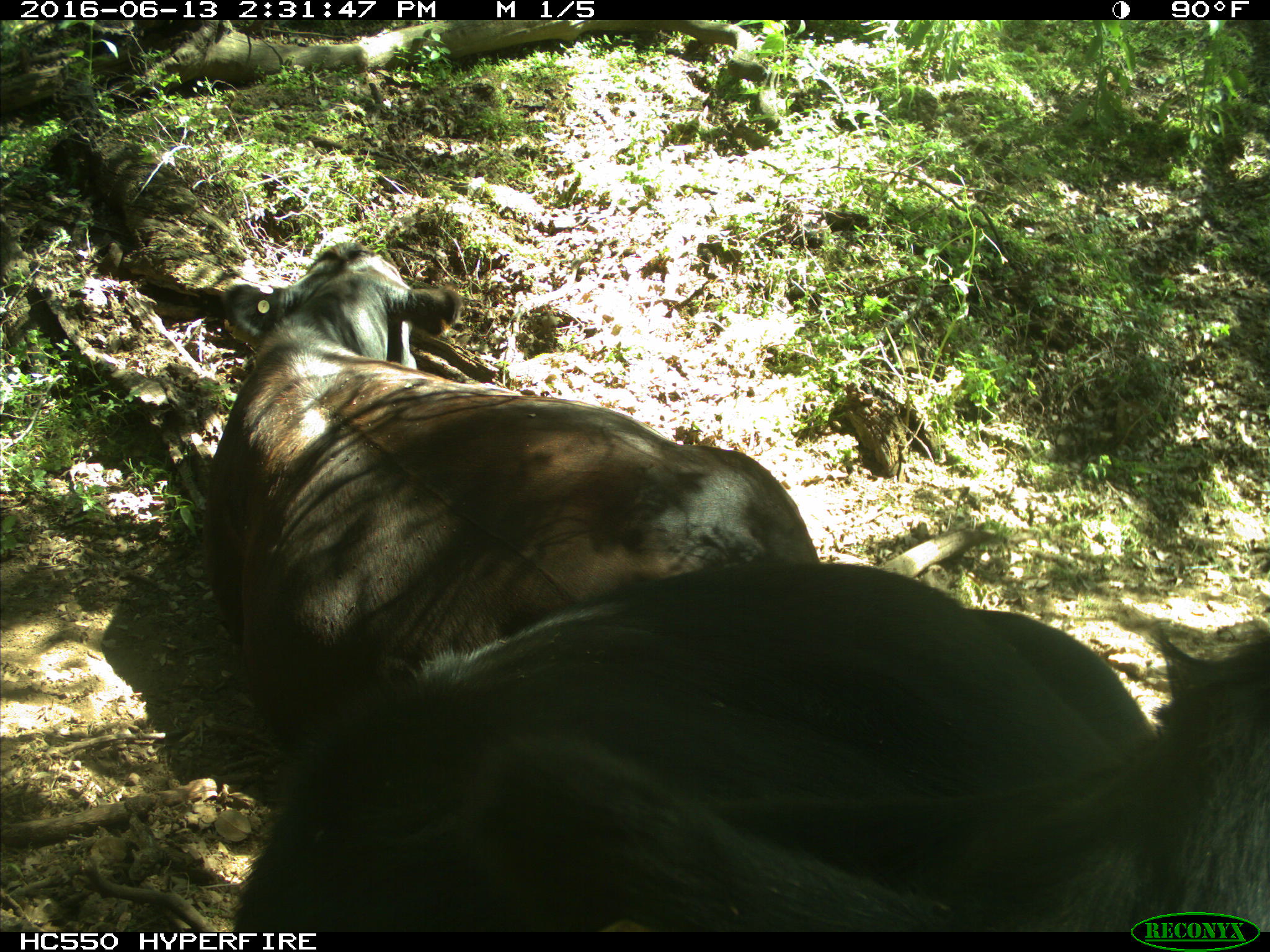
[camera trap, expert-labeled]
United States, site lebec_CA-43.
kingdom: Animalia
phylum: Chordata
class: Mammalia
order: Artiodactyla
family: Bovidae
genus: Bos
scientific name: Bos taurus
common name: domestic cow